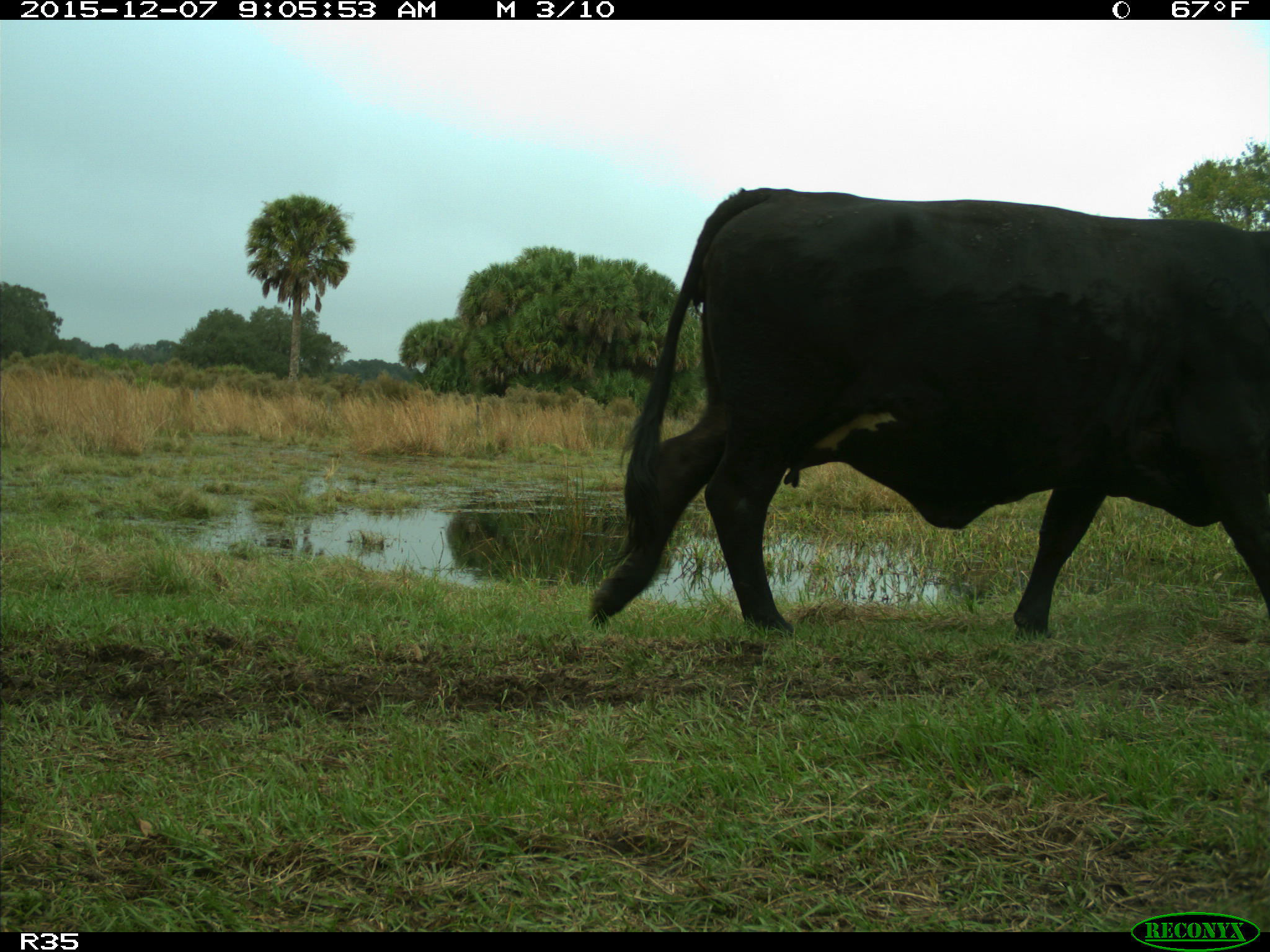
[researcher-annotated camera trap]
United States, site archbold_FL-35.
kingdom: Animalia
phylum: Chordata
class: Mammalia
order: Artiodactyla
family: Bovidae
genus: Bos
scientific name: Bos taurus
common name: domestic cow